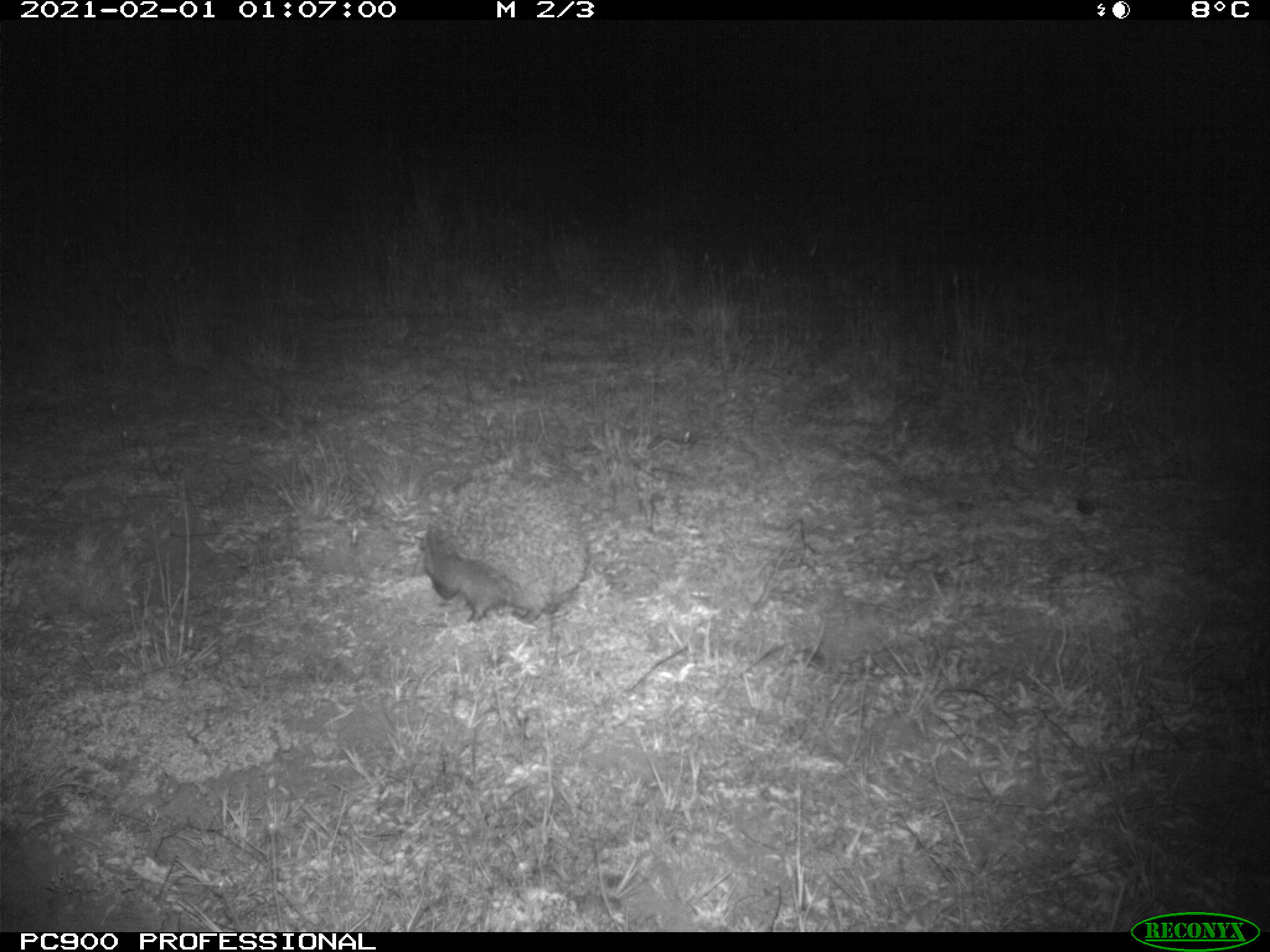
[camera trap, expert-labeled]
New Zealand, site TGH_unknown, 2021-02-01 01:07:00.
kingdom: Animalia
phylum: Chordata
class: Mammalia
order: Eulipotyphla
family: Erinaceidae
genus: Erinaceus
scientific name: Erinaceus europaeus europaeus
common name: european hedgehog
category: hedgehog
Hedgehog (european hedgehog) (Erinaceus europaeus europaeus).